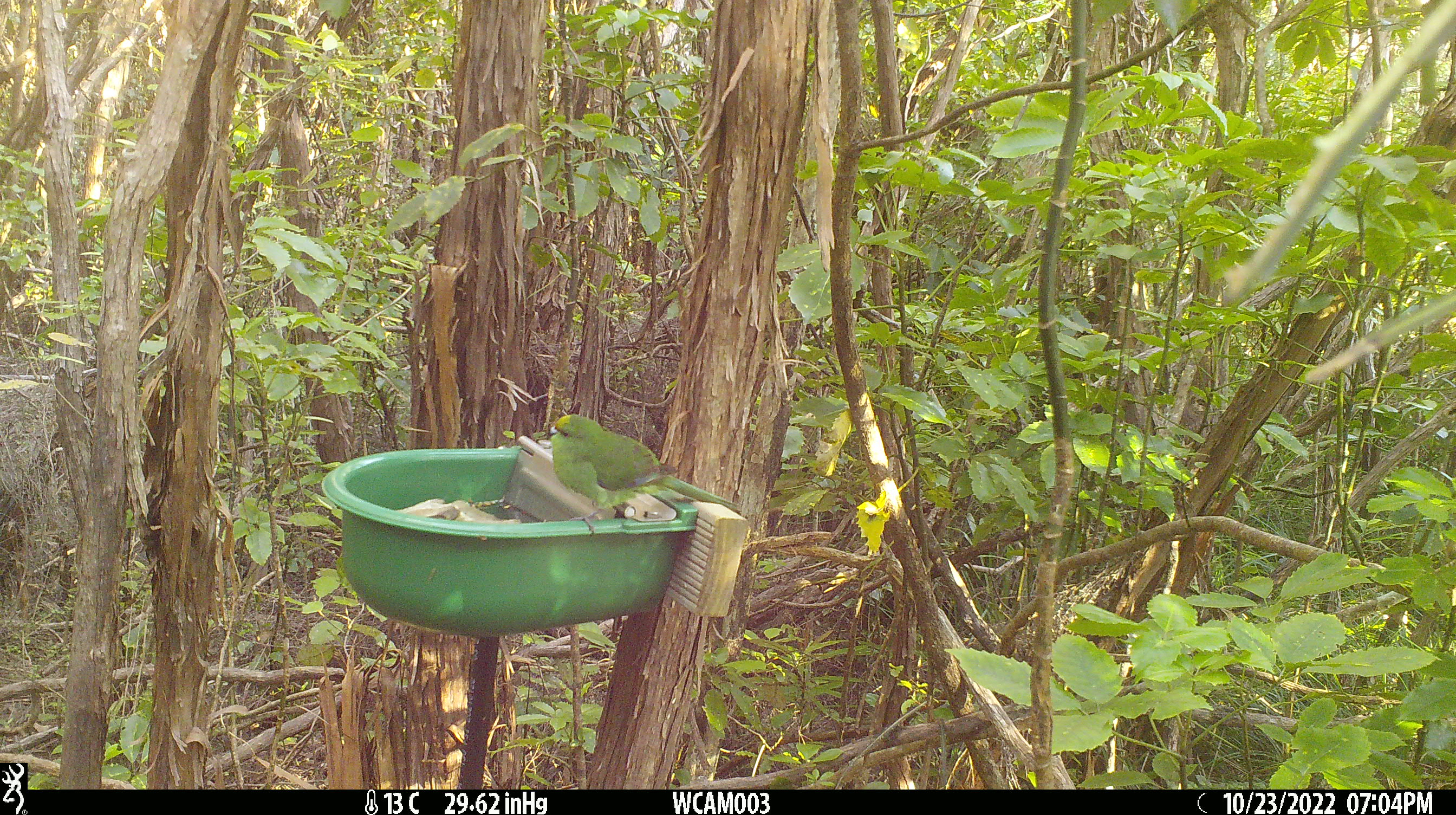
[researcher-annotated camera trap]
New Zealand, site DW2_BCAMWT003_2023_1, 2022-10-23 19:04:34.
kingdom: Animalia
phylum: Chordata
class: Aves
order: Psittaciformes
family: Psittaculidae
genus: Cyanoramphus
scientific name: Cyanoramphus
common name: parakeet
Parakeet (Cyanoramphus).